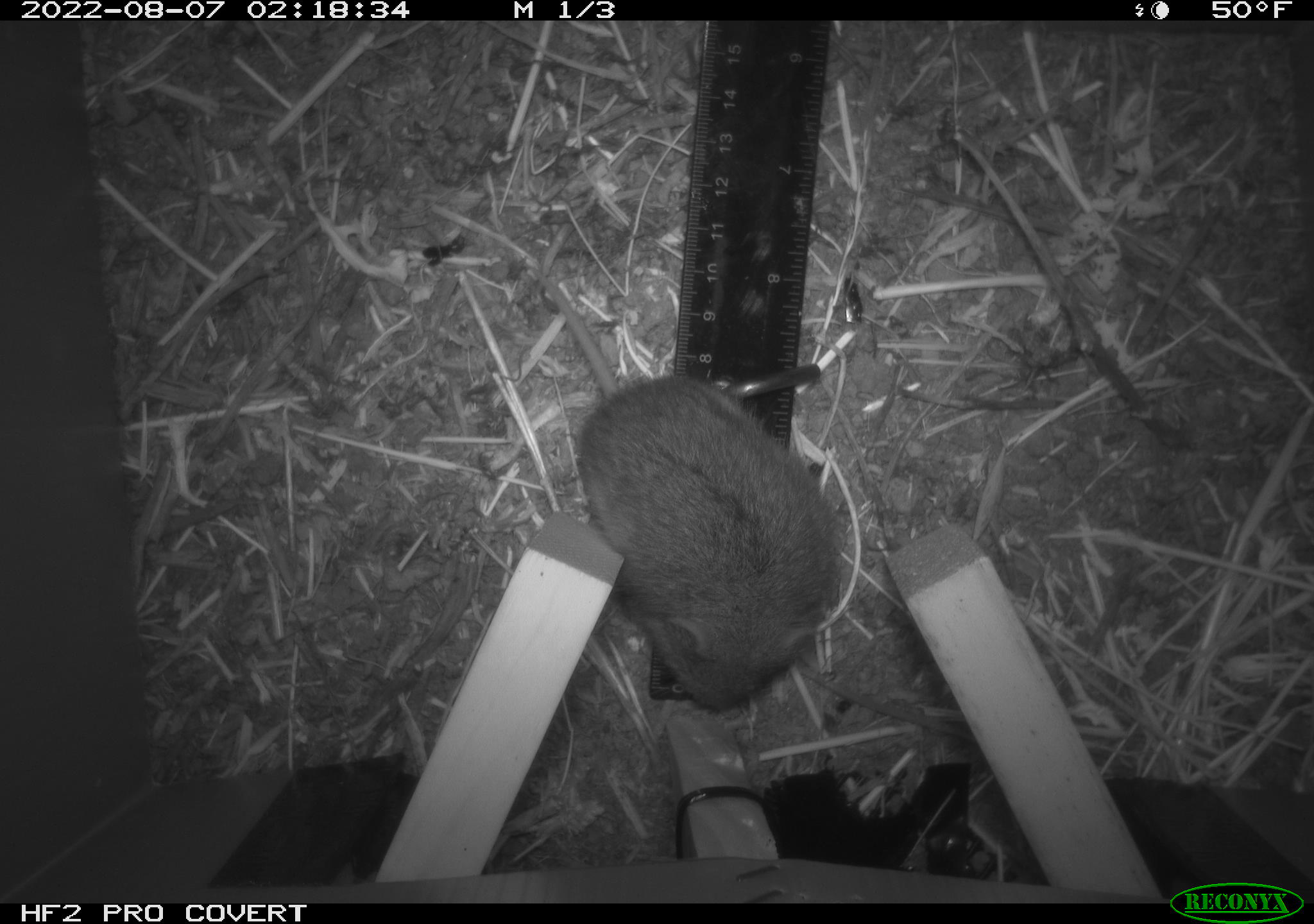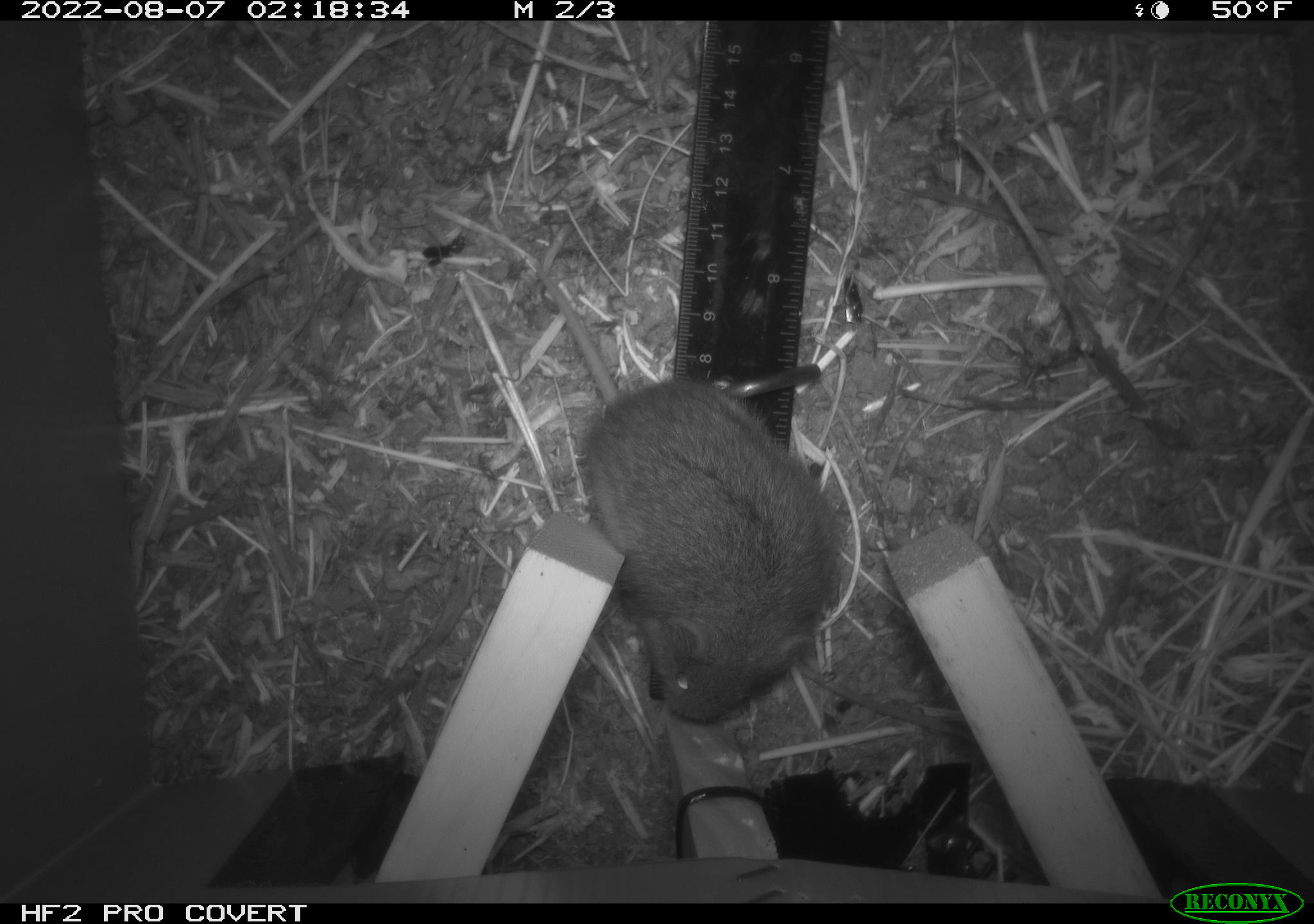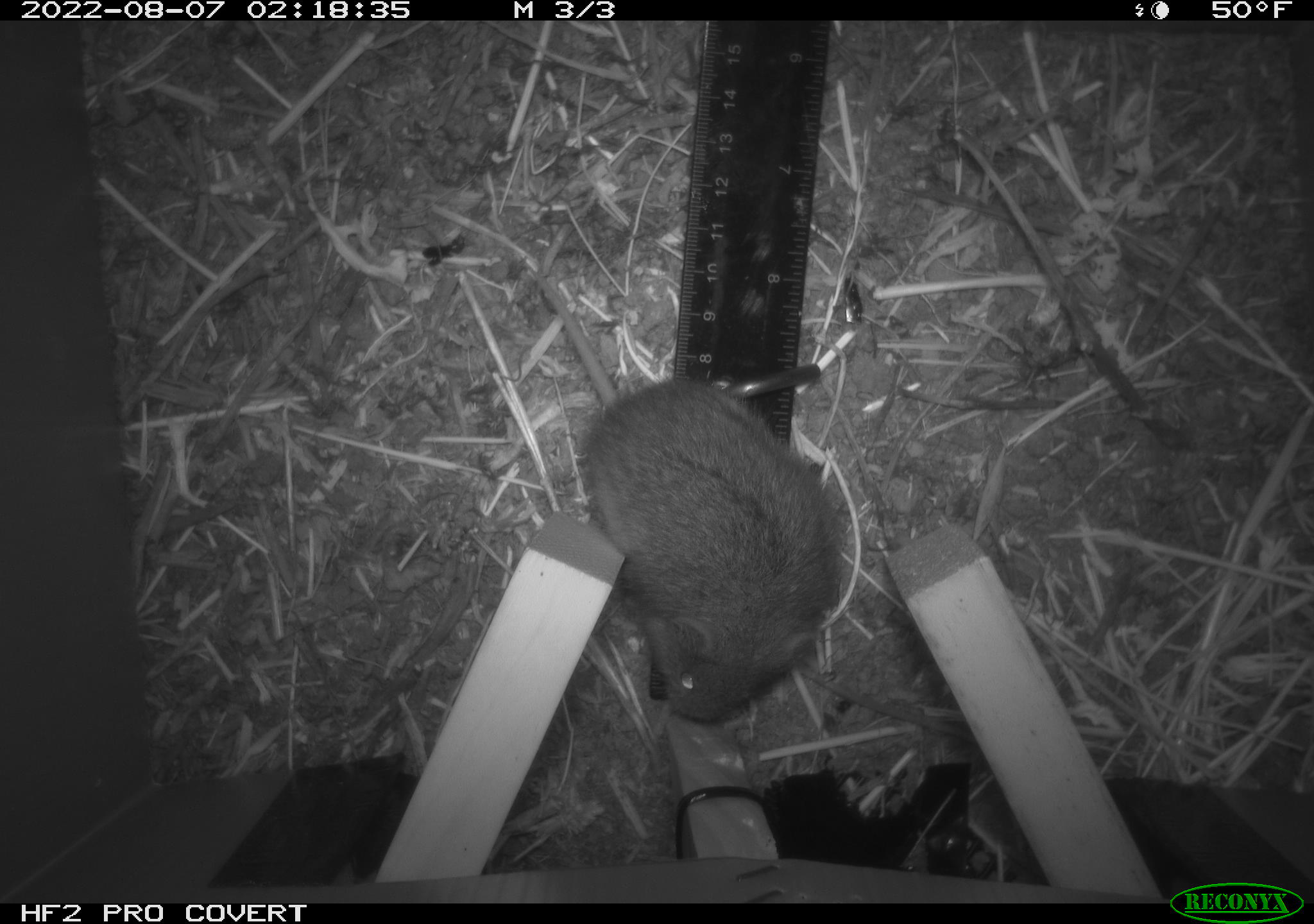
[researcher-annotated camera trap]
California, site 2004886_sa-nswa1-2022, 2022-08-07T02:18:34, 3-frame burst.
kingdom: Animalia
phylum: Chordata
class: Mammalia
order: Rodentia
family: Cricetidae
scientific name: Cricetidae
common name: hamsters, voles, lemmings, and allies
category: cricetidae family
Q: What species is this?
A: Cricetidae family (hamsters, voles, lemmings, and allies) (Cricetidae).